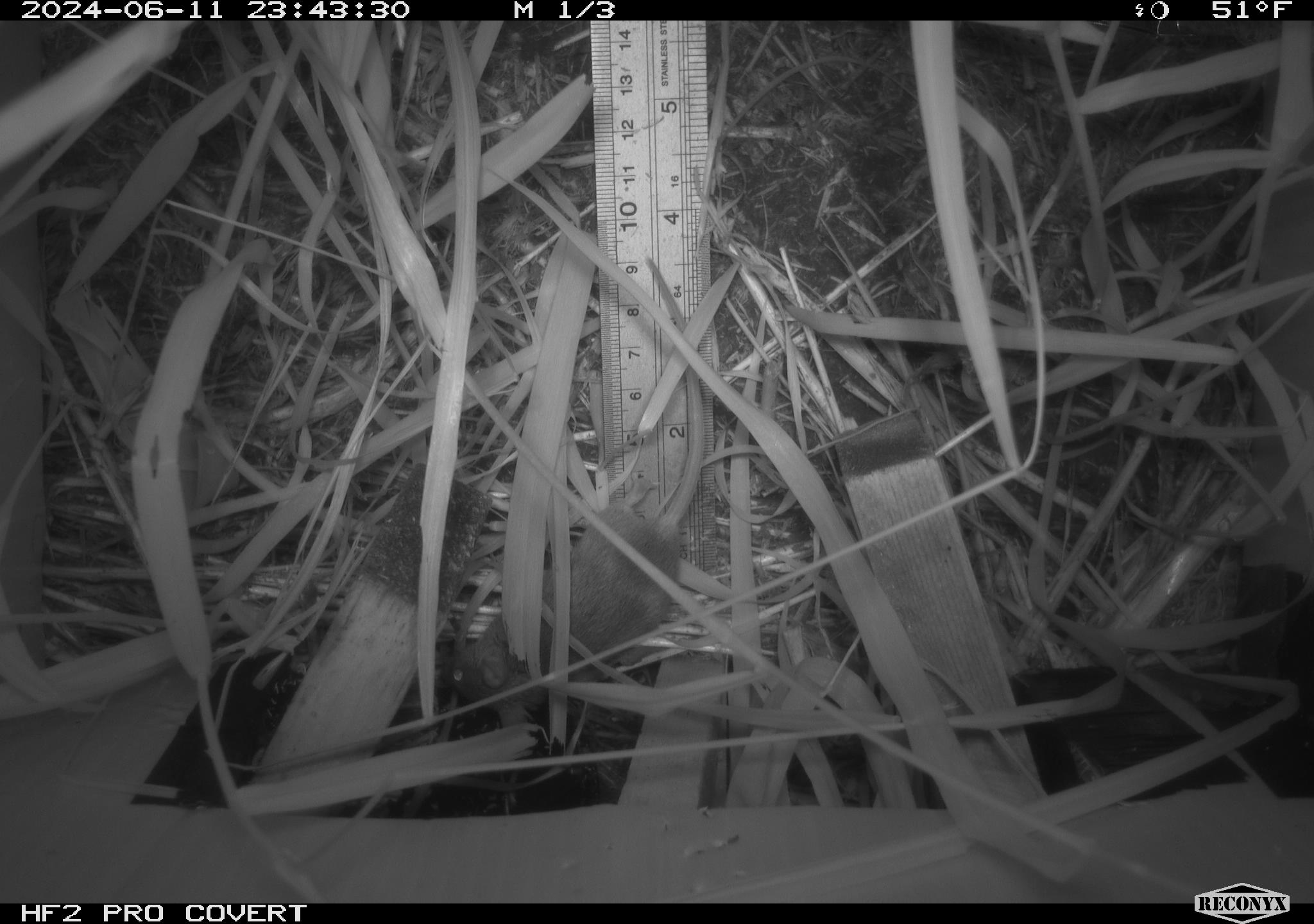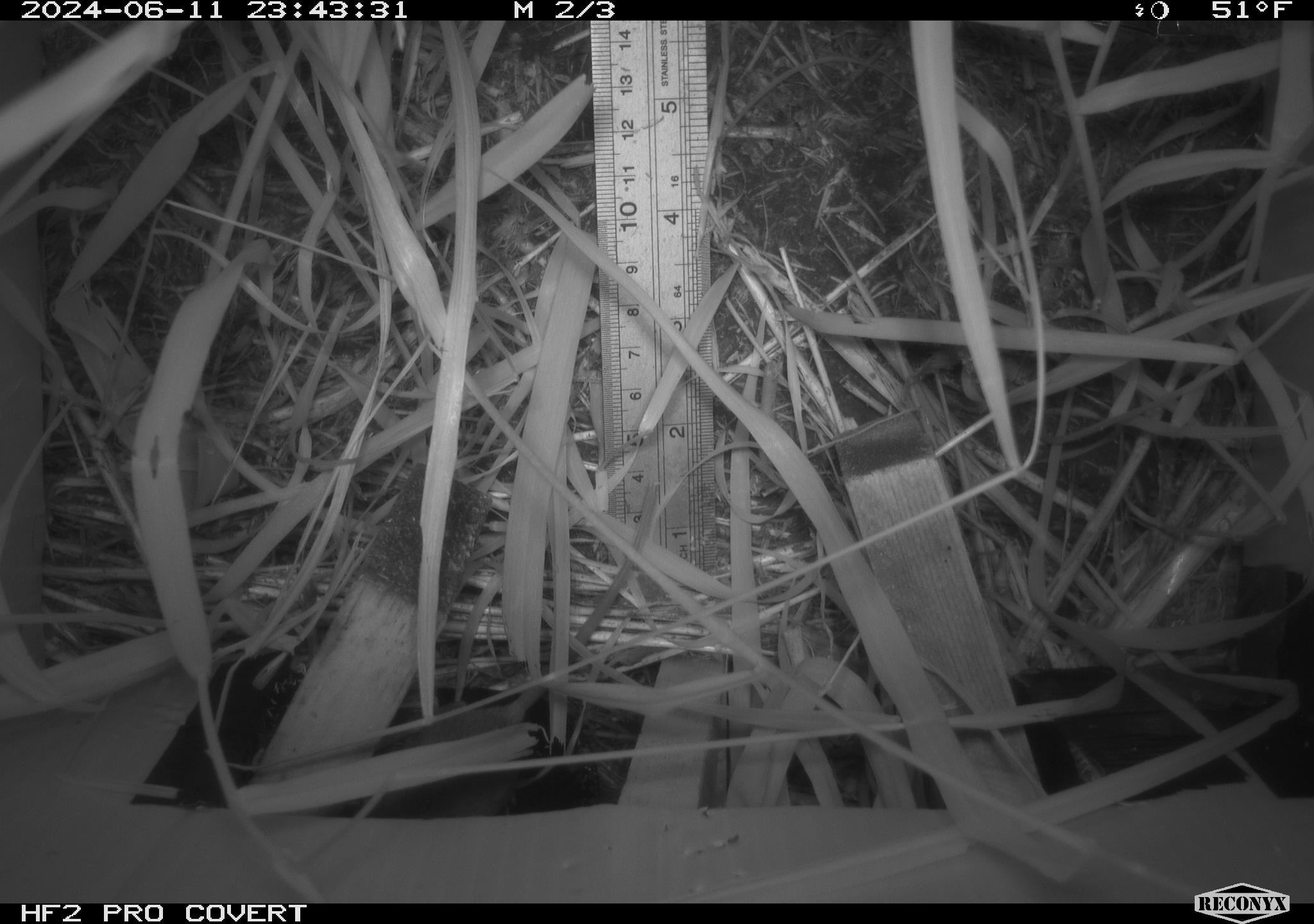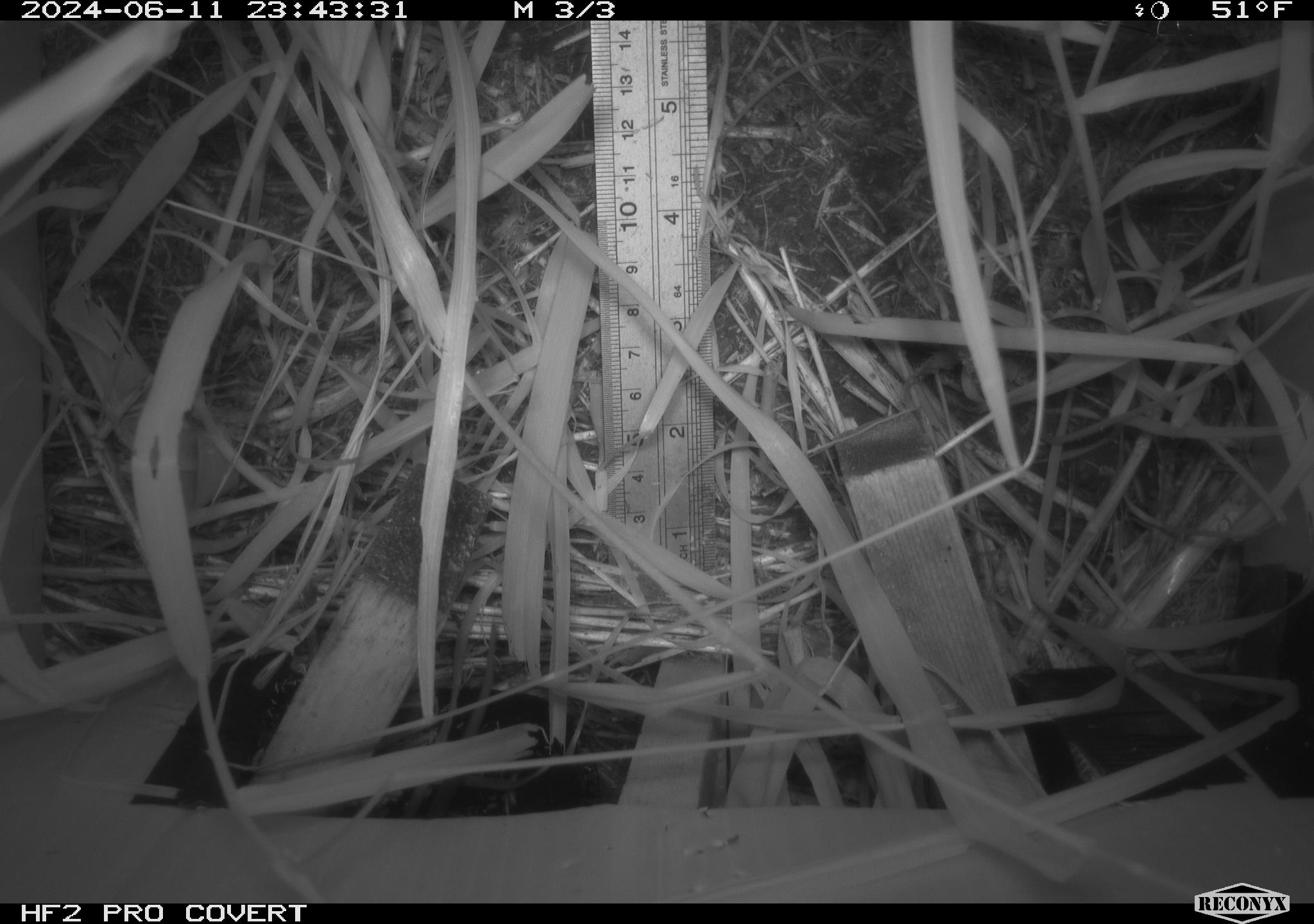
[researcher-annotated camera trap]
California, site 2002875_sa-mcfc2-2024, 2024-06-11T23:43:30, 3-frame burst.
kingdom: Animalia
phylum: Chordata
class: Mammalia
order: Rodentia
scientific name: Rodentia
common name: rodent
Rodent (Rodentia).